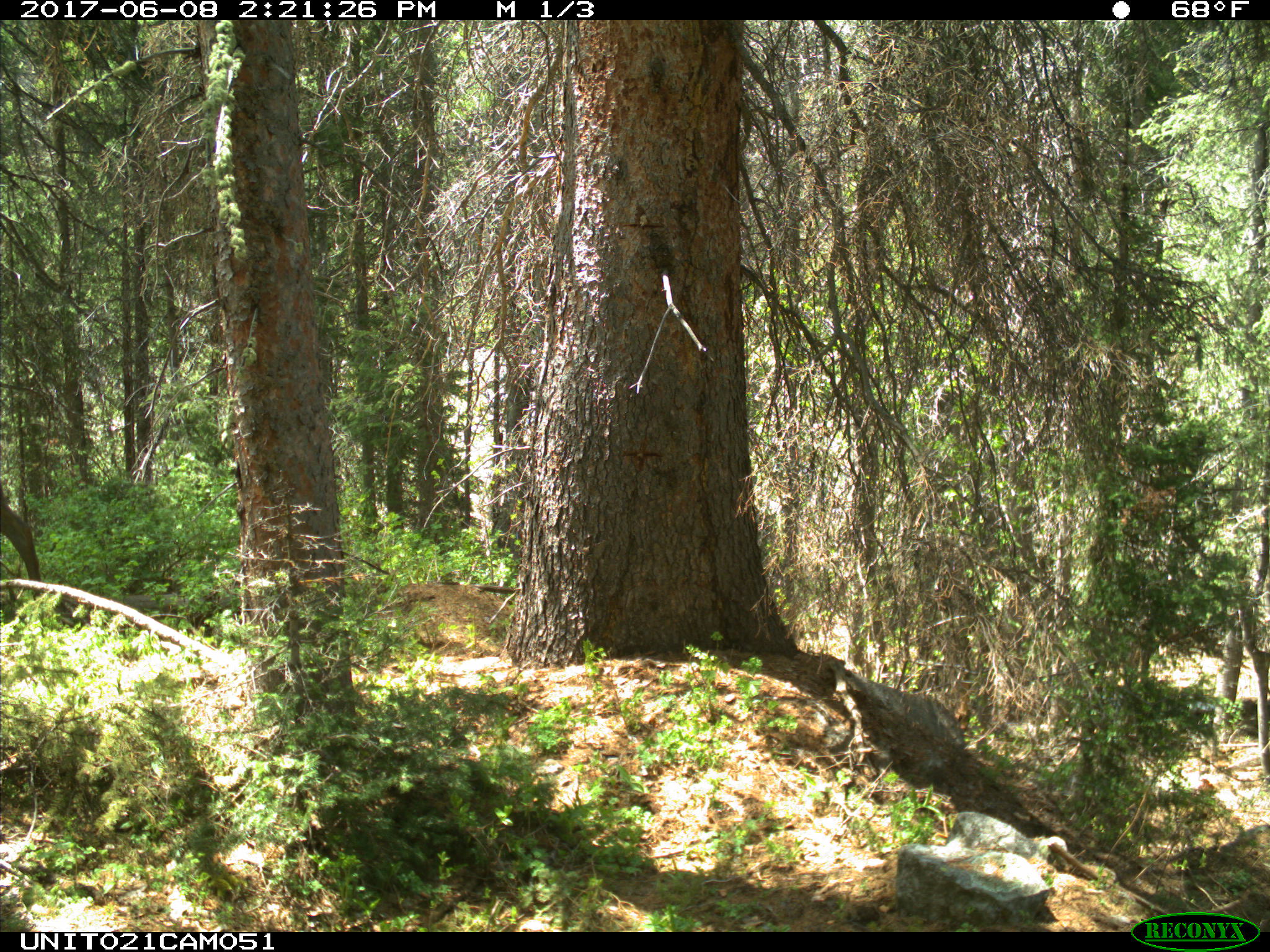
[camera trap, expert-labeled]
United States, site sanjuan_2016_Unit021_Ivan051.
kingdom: Animalia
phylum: Chordata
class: Mammalia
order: Artiodactyla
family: Cervidae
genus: Cervus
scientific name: Cervus elaphus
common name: red deer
Cervus elaphus (red deer).